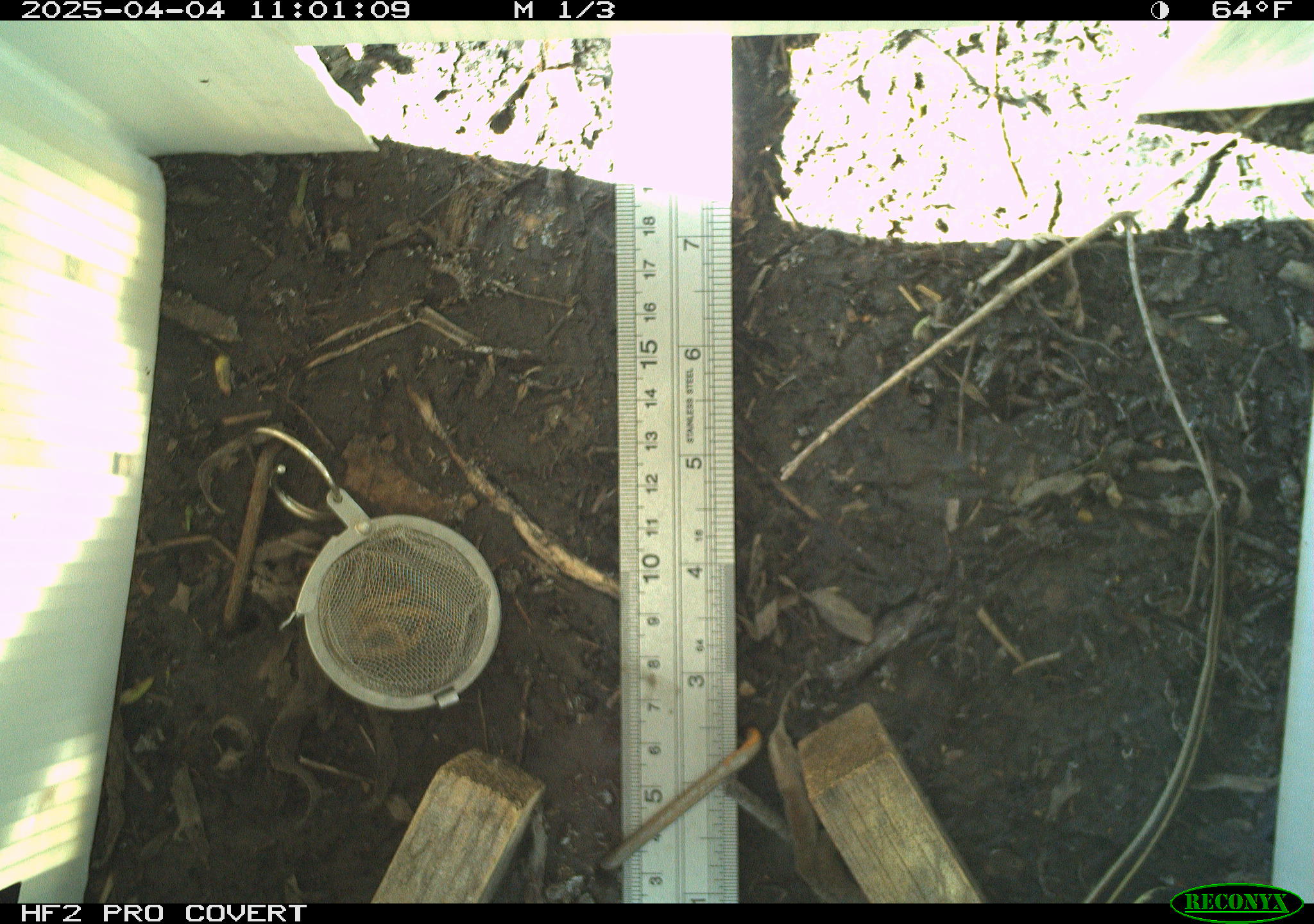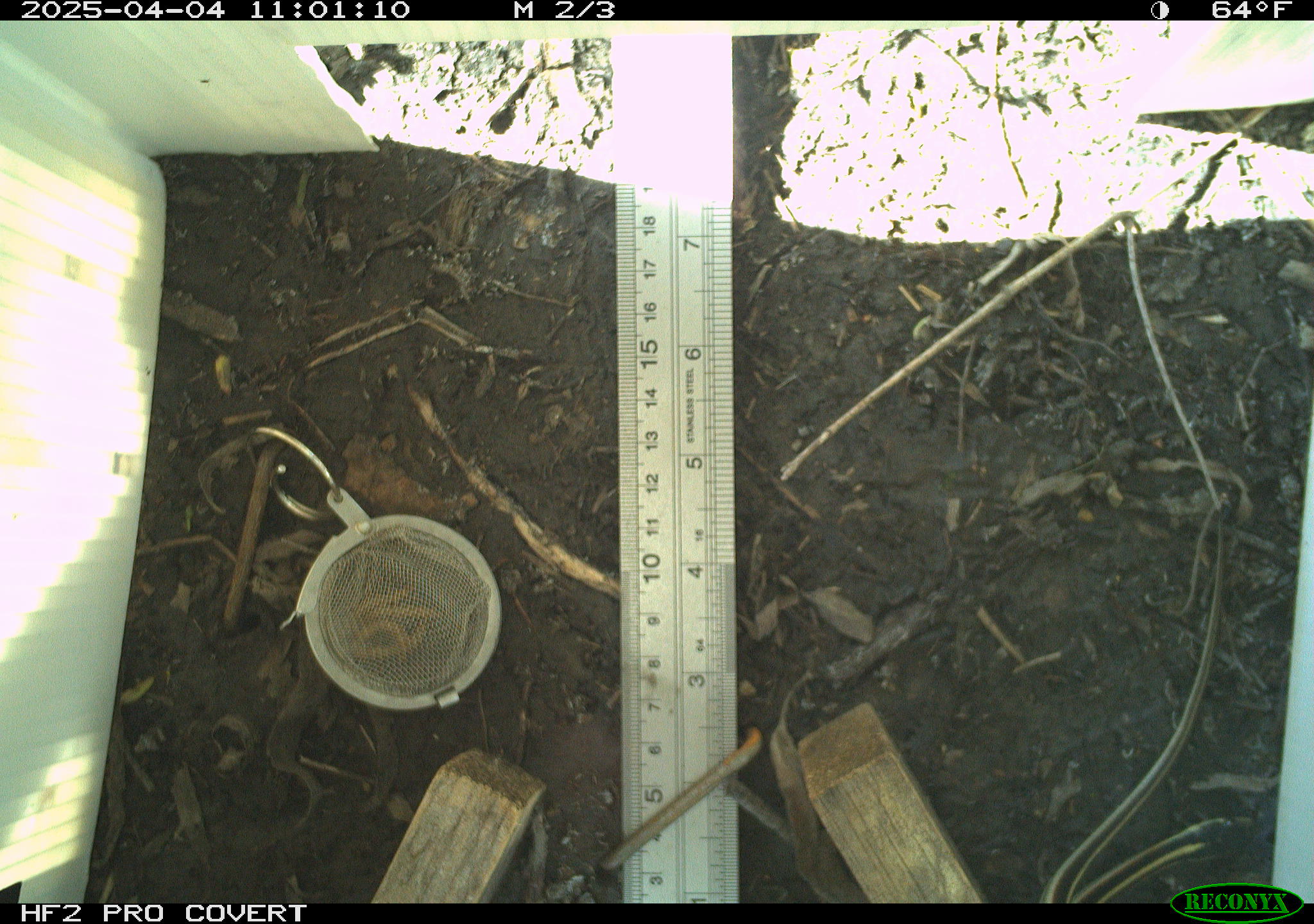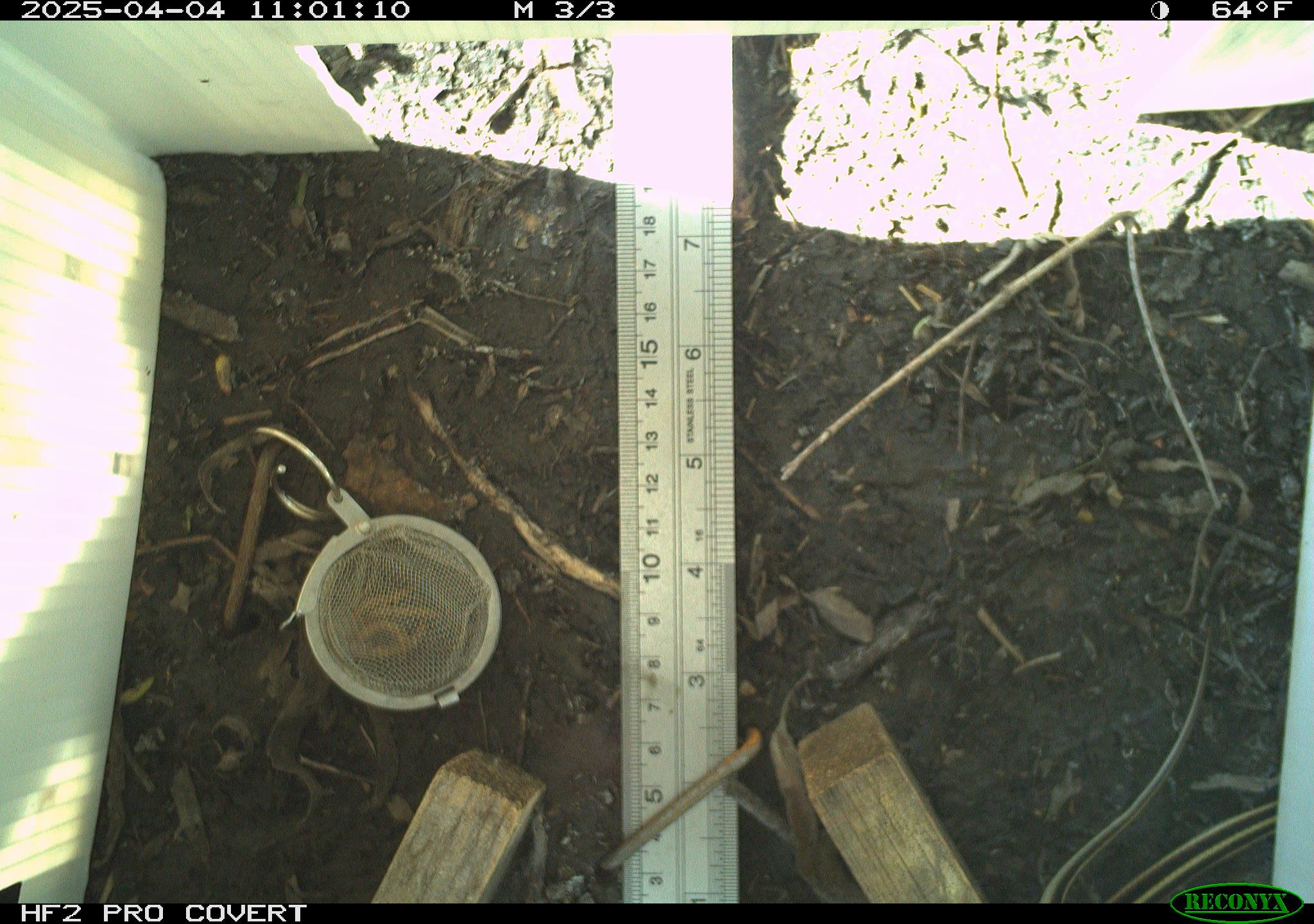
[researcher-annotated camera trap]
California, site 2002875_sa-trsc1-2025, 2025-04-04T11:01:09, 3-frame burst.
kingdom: Animalia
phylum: Chordata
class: Reptilia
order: Squamata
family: Colubridae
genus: Thamnophis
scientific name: Thamnophis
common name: american gartersnakes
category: thamnophis species